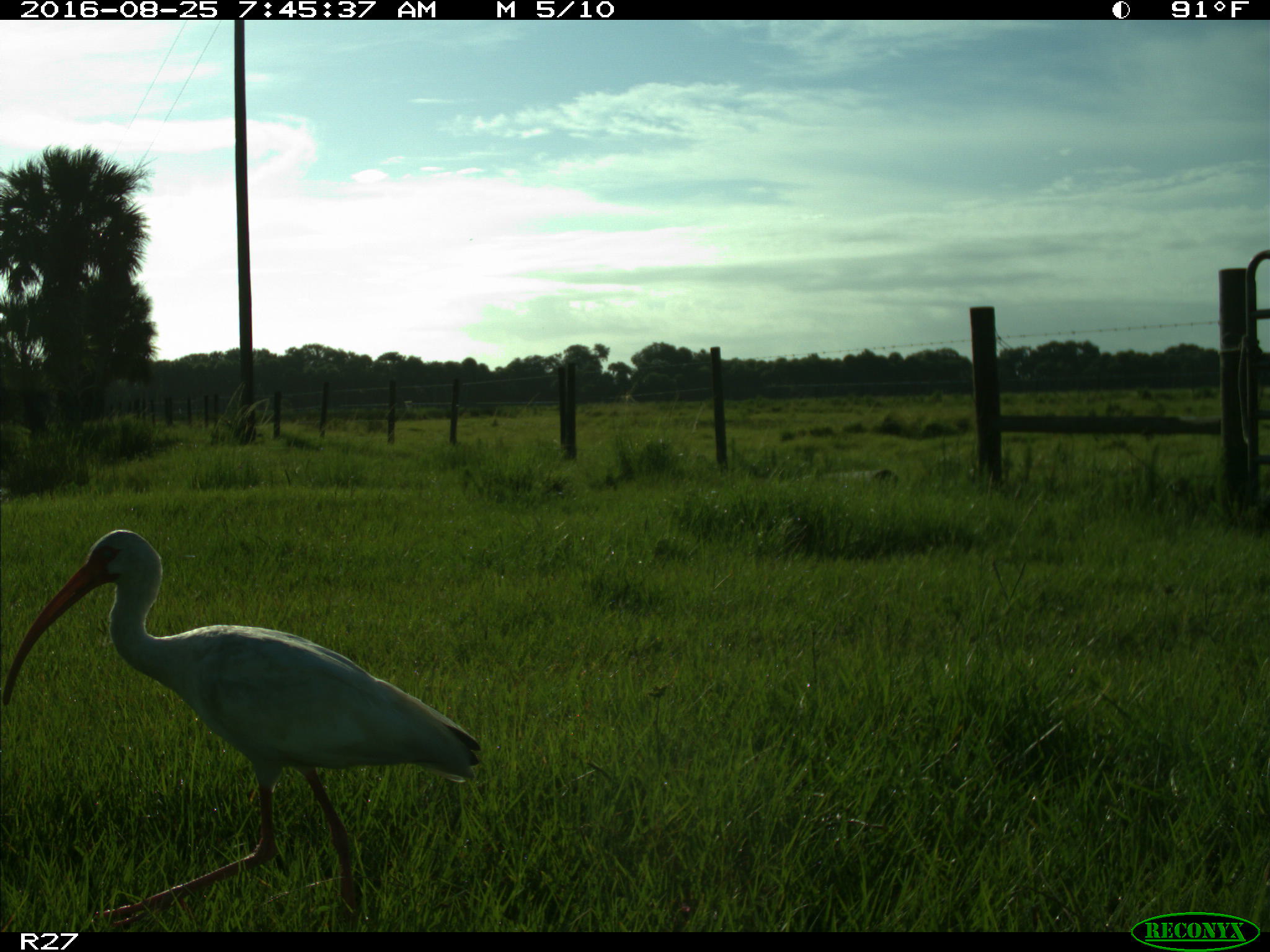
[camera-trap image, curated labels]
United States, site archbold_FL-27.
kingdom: Animalia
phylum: Chordata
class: Aves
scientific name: Aves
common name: birds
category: unidentified bird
Unidentified bird (birds) (Aves).